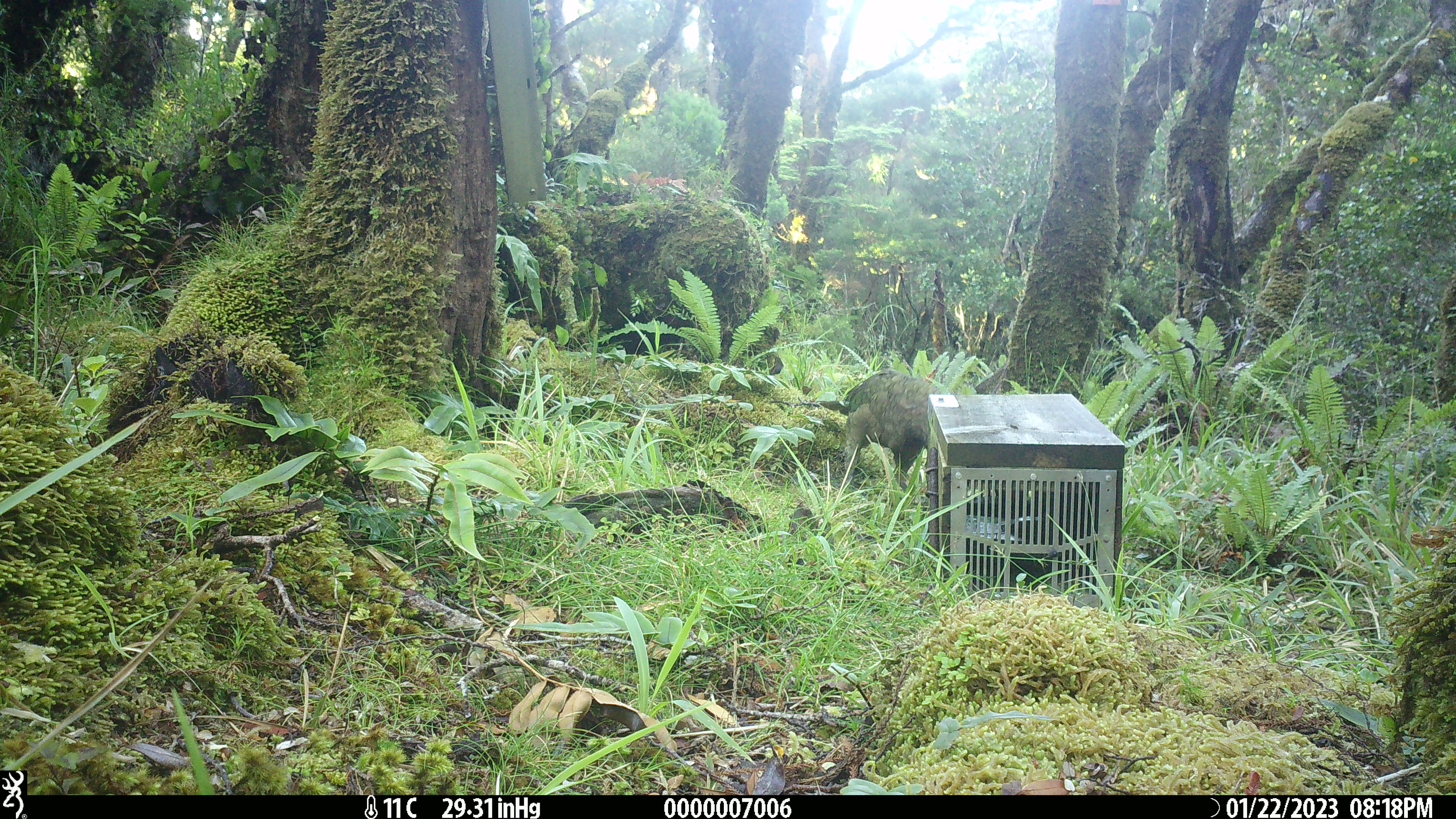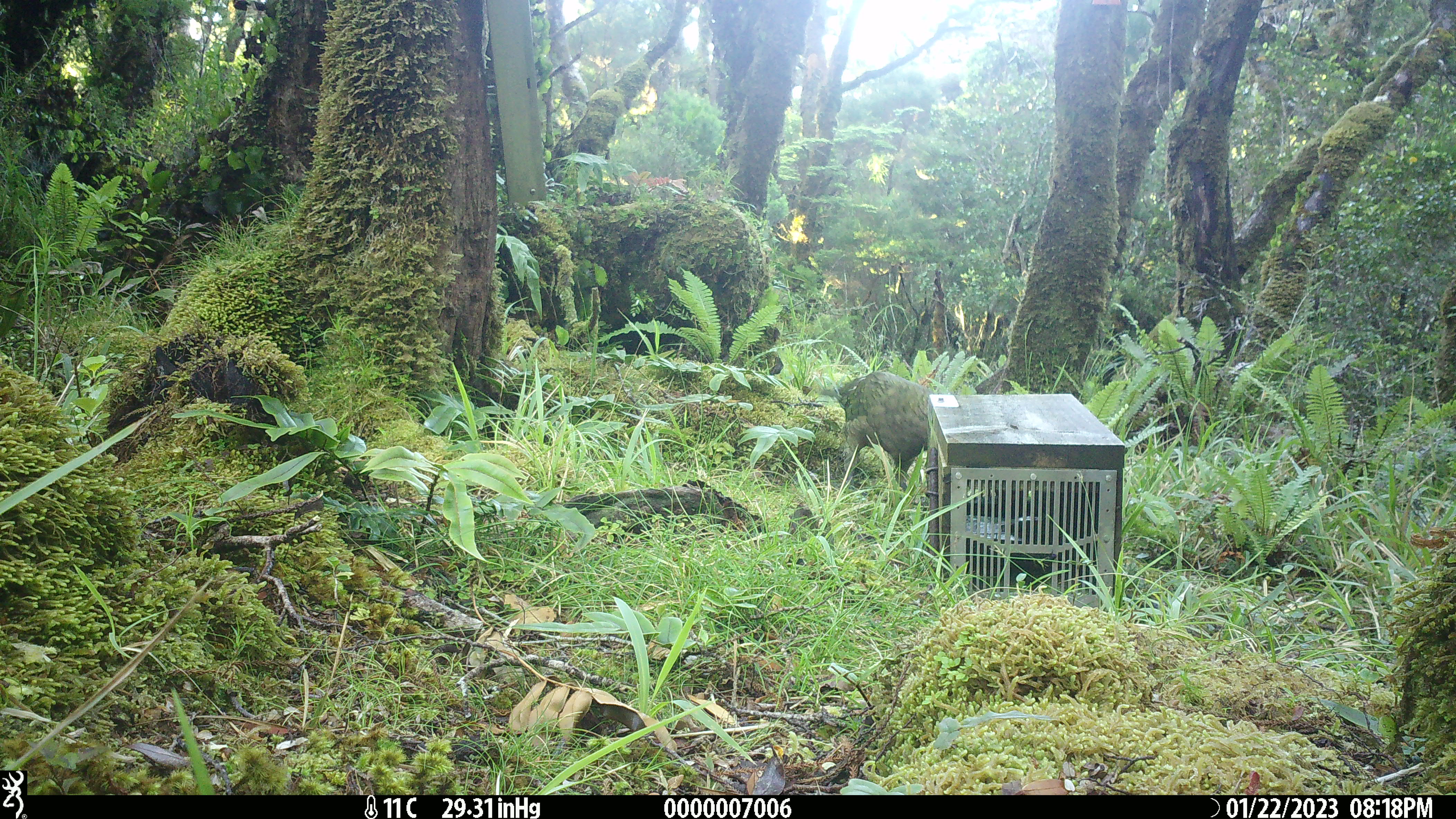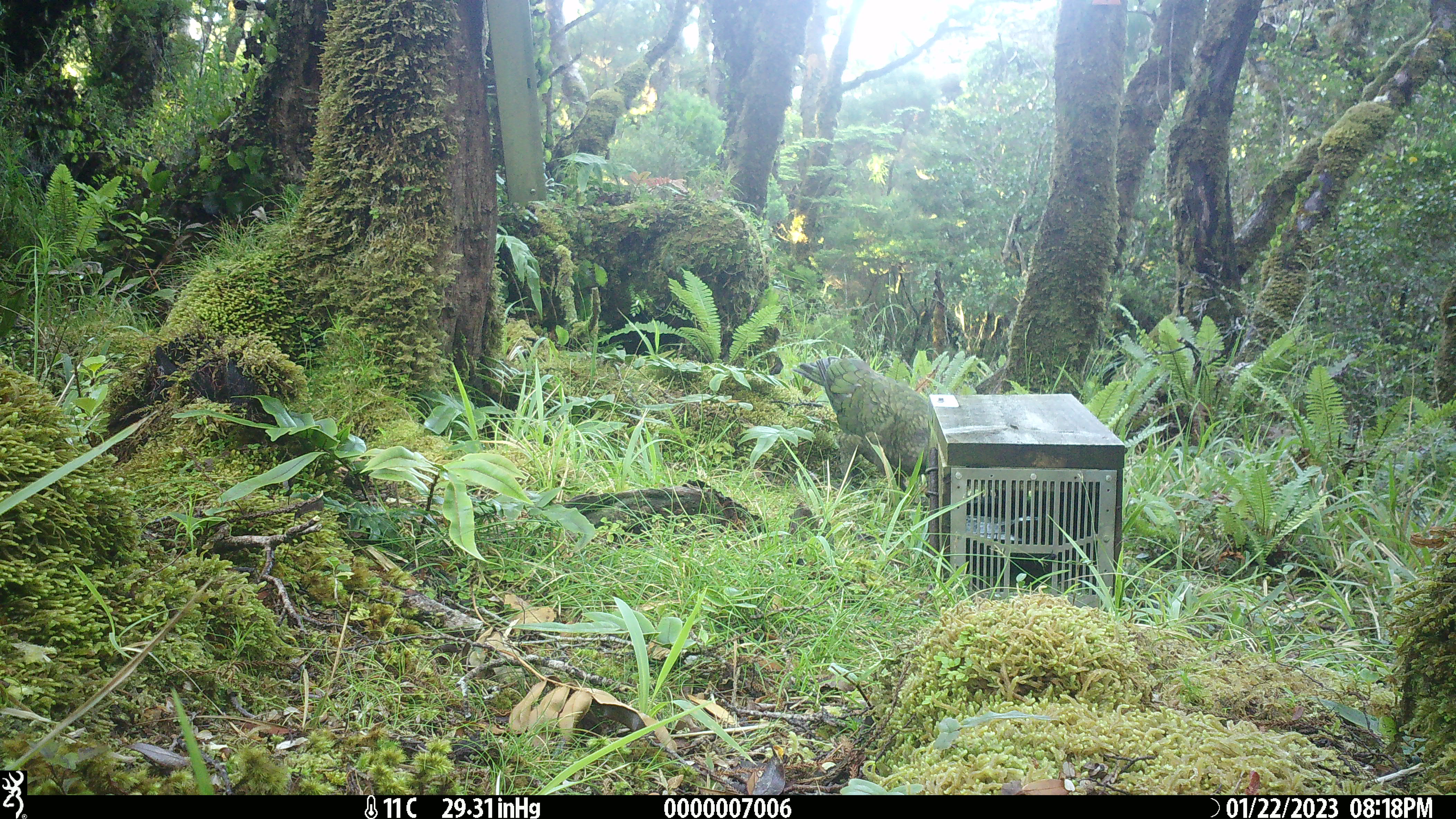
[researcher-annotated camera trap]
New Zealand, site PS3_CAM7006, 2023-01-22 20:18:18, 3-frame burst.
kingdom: Animalia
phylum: Chordata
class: Aves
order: Psittaciformes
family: Strigopidae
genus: Nestor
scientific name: Nestor notabilis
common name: kea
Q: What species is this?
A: Kea (Nestor notabilis).